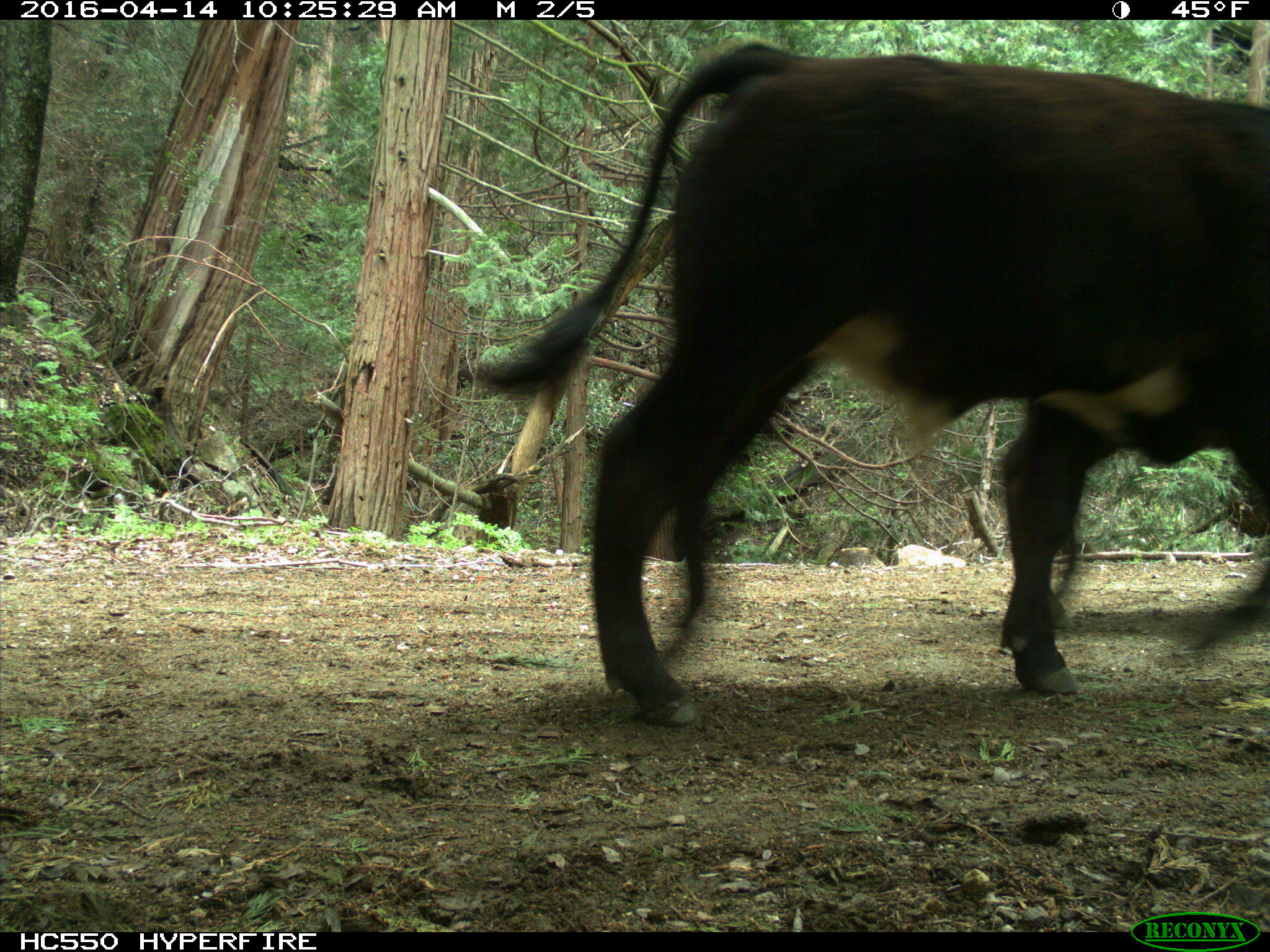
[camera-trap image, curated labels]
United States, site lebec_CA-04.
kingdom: Animalia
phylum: Chordata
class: Mammalia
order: Artiodactyla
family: Bovidae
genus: Bos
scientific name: Bos taurus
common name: domestic cow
Bos taurus (domestic cow).